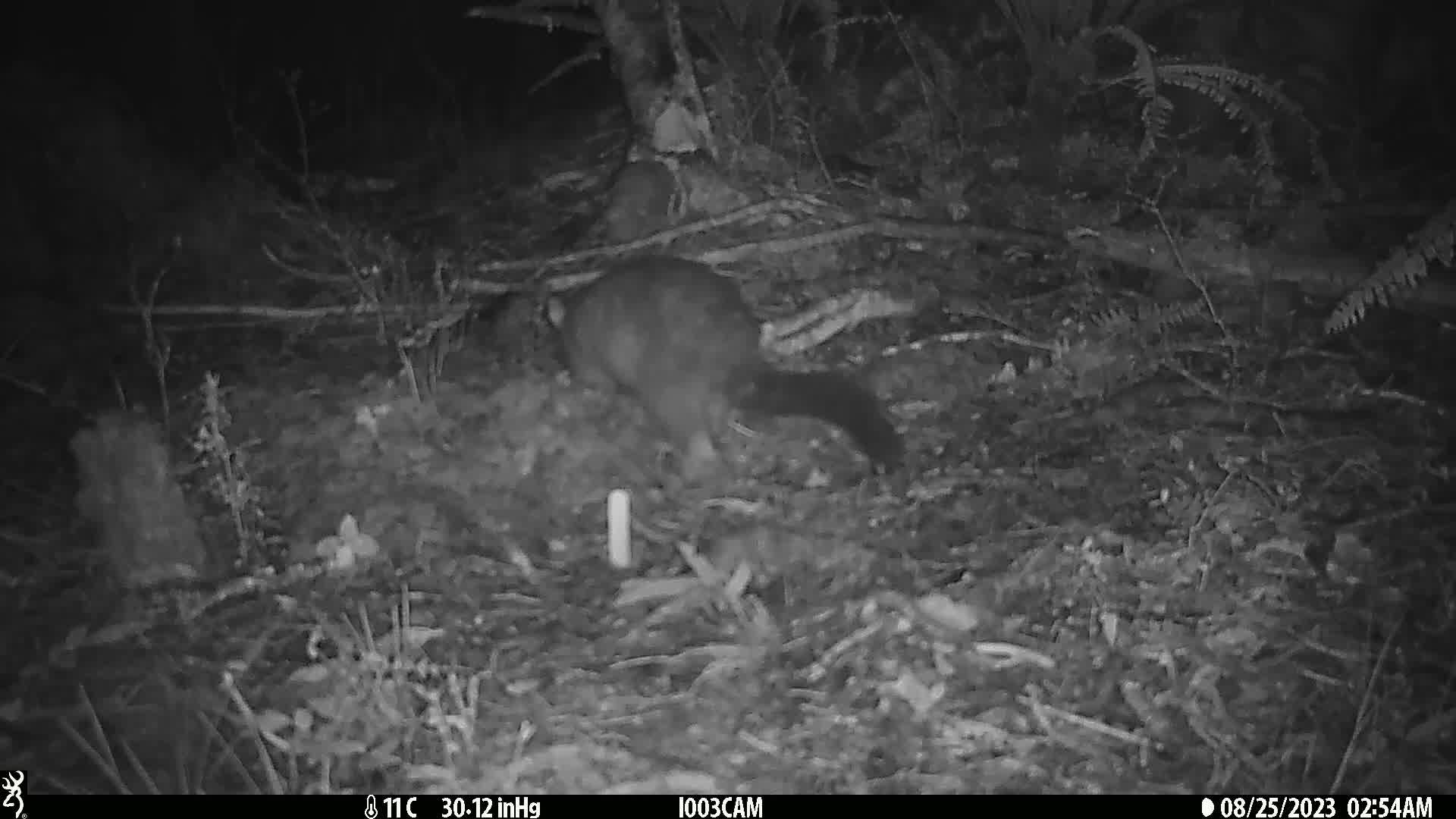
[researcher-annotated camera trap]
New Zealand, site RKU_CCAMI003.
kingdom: Animalia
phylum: Chordata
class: Mammalia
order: Diprotodontia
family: Phalangeridae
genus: Trichosurus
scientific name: Trichosurus vulpecula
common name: common brushtail possum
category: possum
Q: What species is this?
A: Possum (common brushtail possum) (Trichosurus vulpecula).